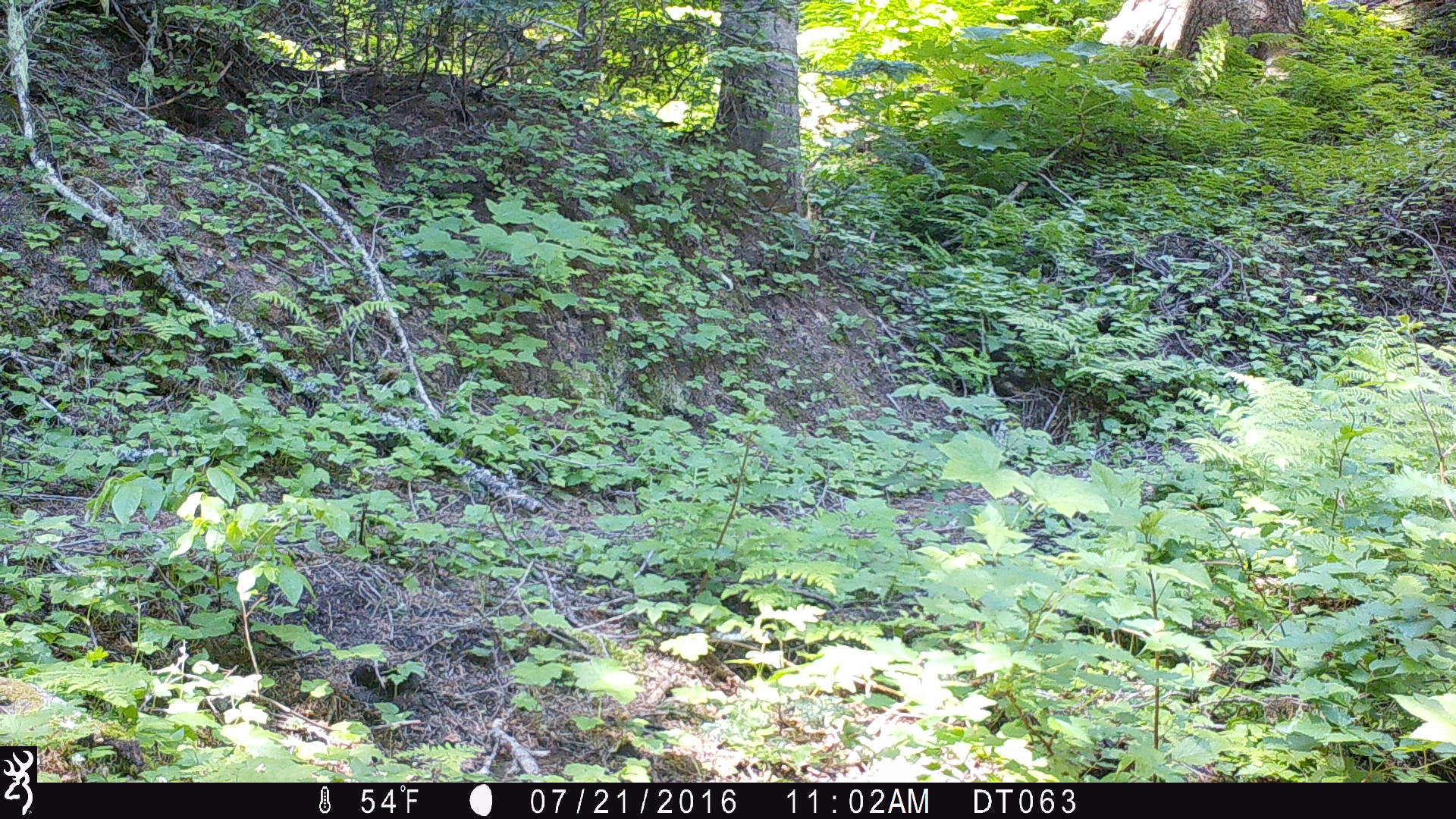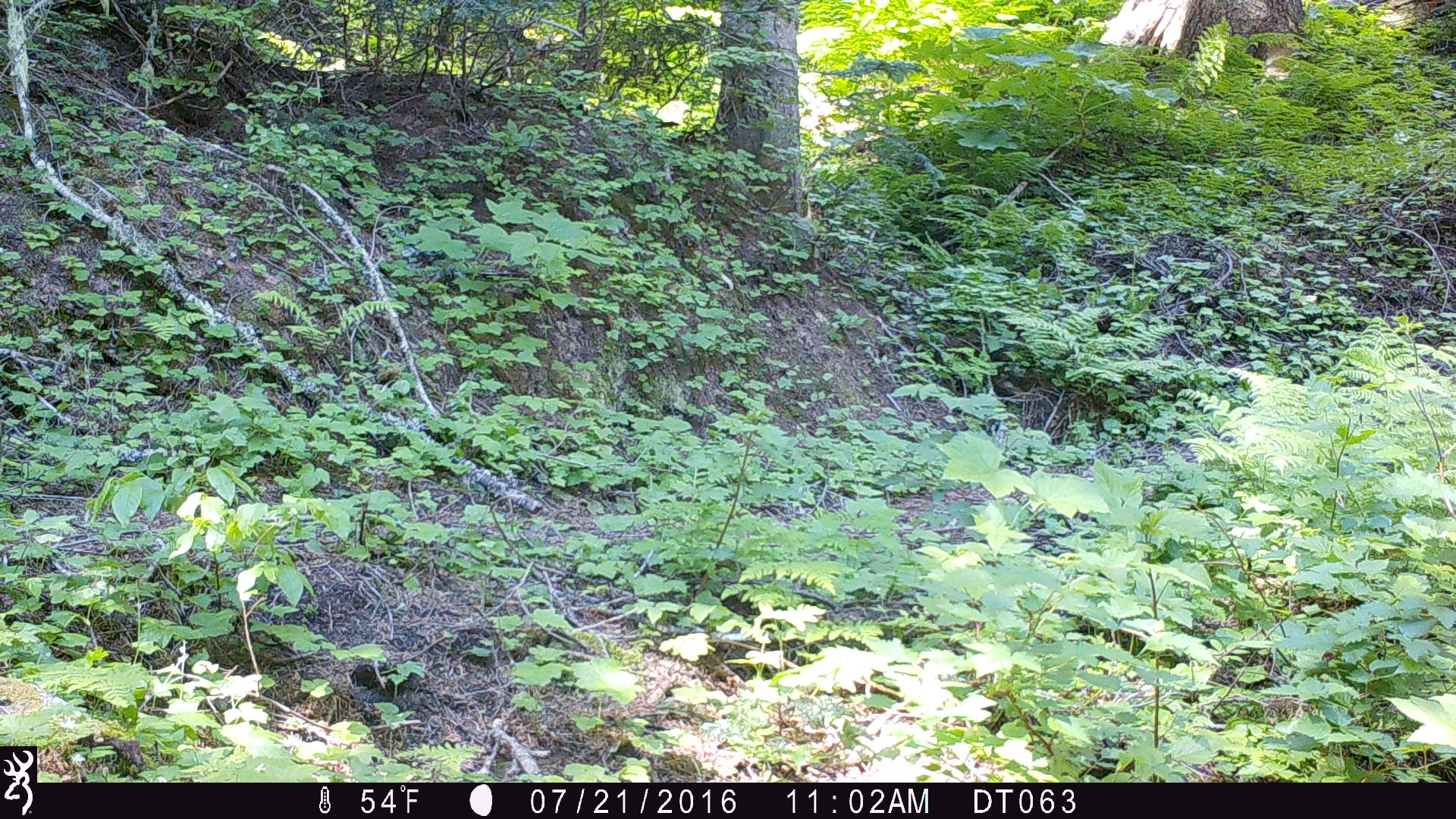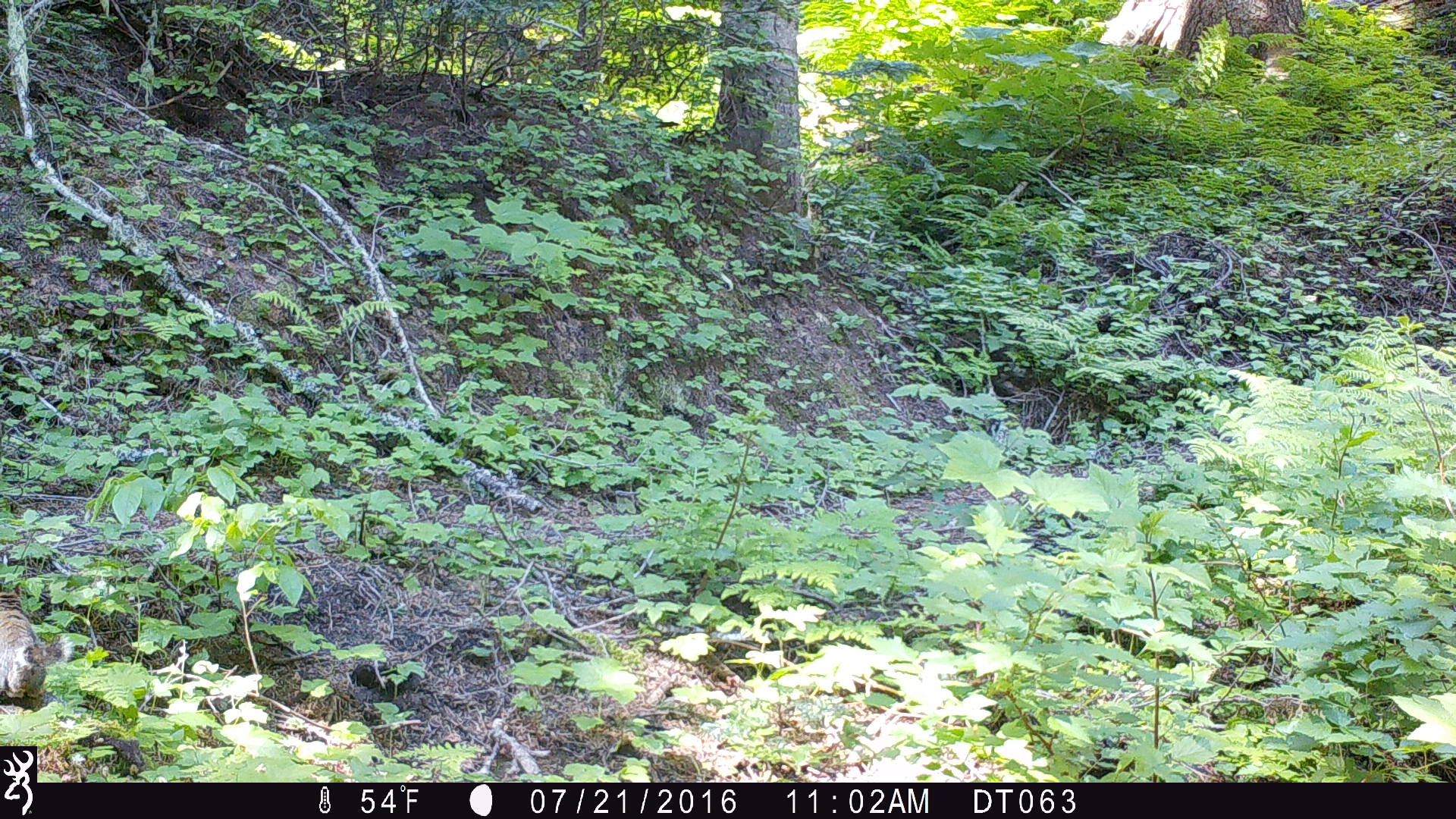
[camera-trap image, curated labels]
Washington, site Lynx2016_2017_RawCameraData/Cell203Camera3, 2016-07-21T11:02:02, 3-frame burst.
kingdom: Animalia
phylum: Chordata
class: Mammalia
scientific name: Mammalia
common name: small mammal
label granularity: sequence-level